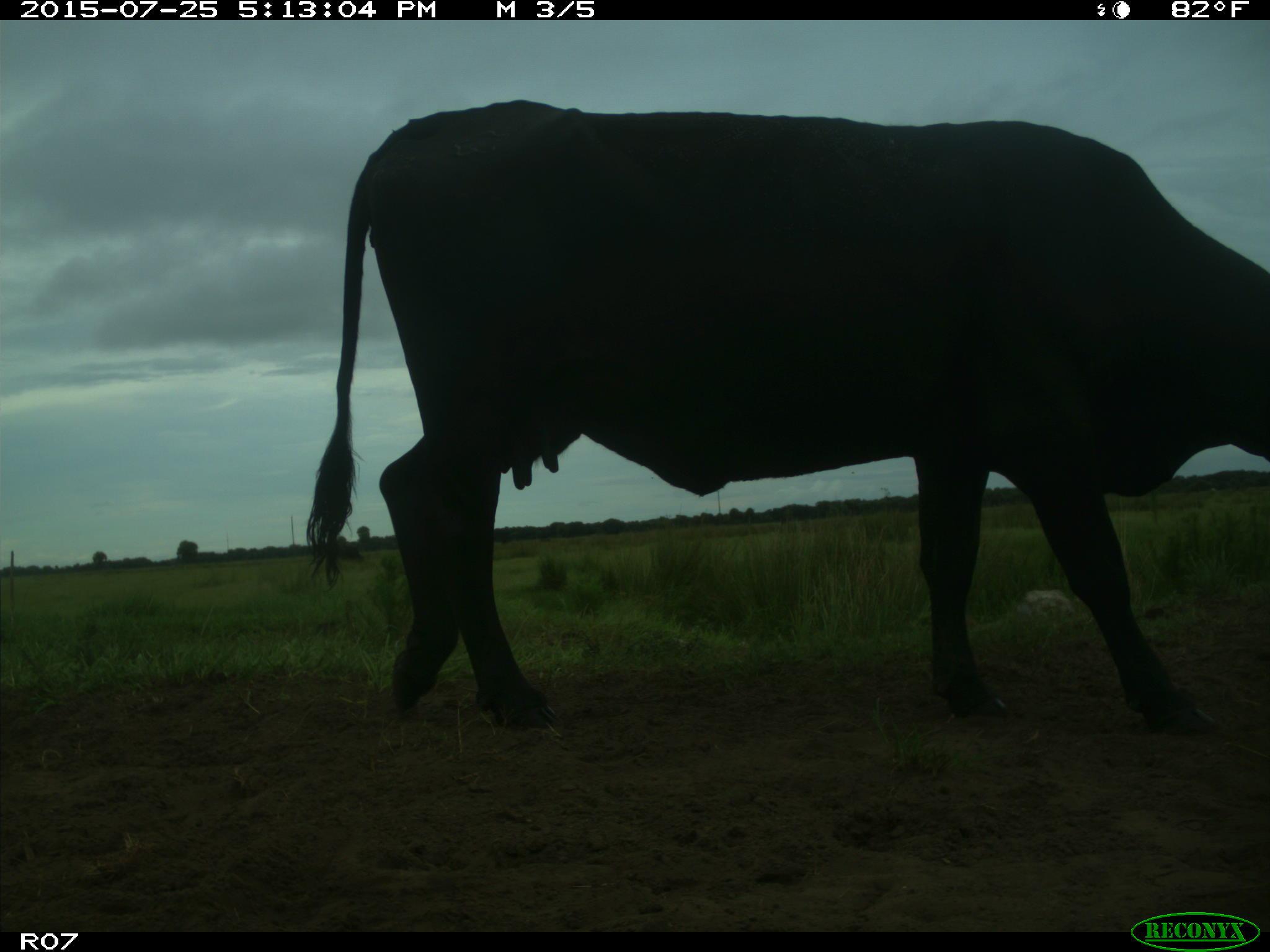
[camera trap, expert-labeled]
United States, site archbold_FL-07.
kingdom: Animalia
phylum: Chordata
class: Mammalia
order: Artiodactyla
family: Bovidae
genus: Bos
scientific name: Bos taurus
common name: domestic cow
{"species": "Bos taurus (domestic cow)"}